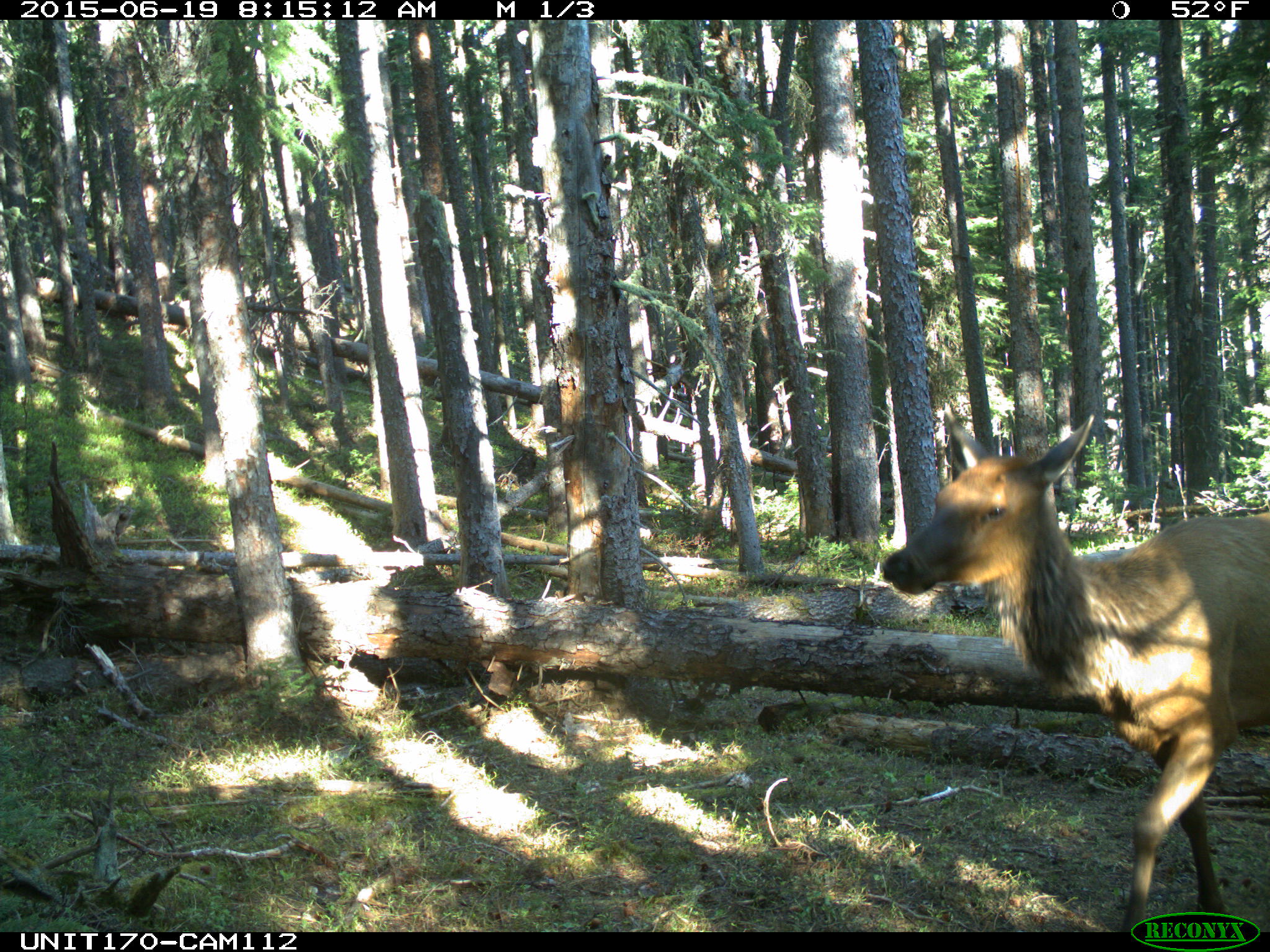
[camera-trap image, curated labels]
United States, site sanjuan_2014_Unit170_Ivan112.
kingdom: Animalia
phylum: Chordata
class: Mammalia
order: Artiodactyla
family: Cervidae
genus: Cervus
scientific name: Cervus elaphus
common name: red deer